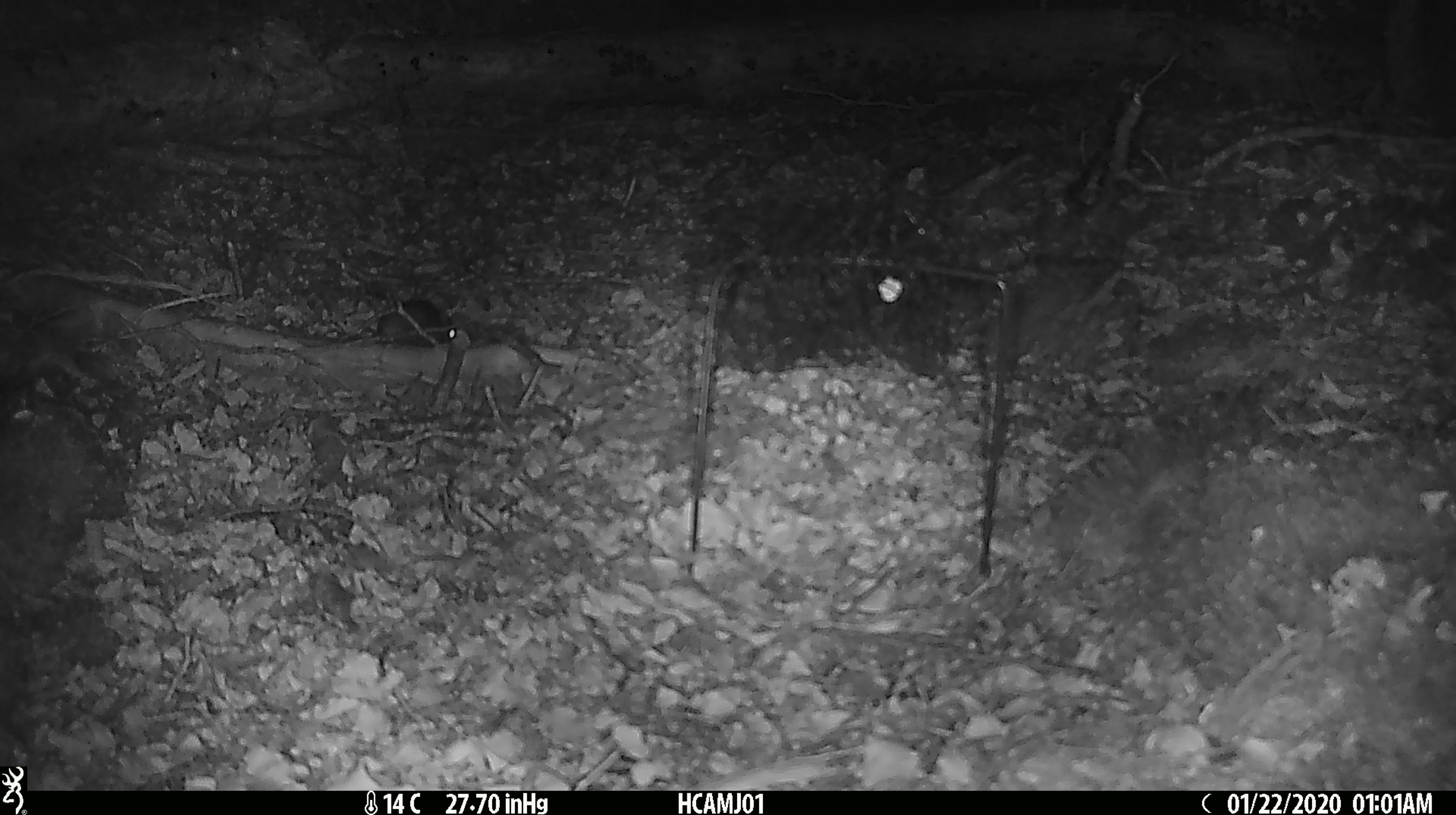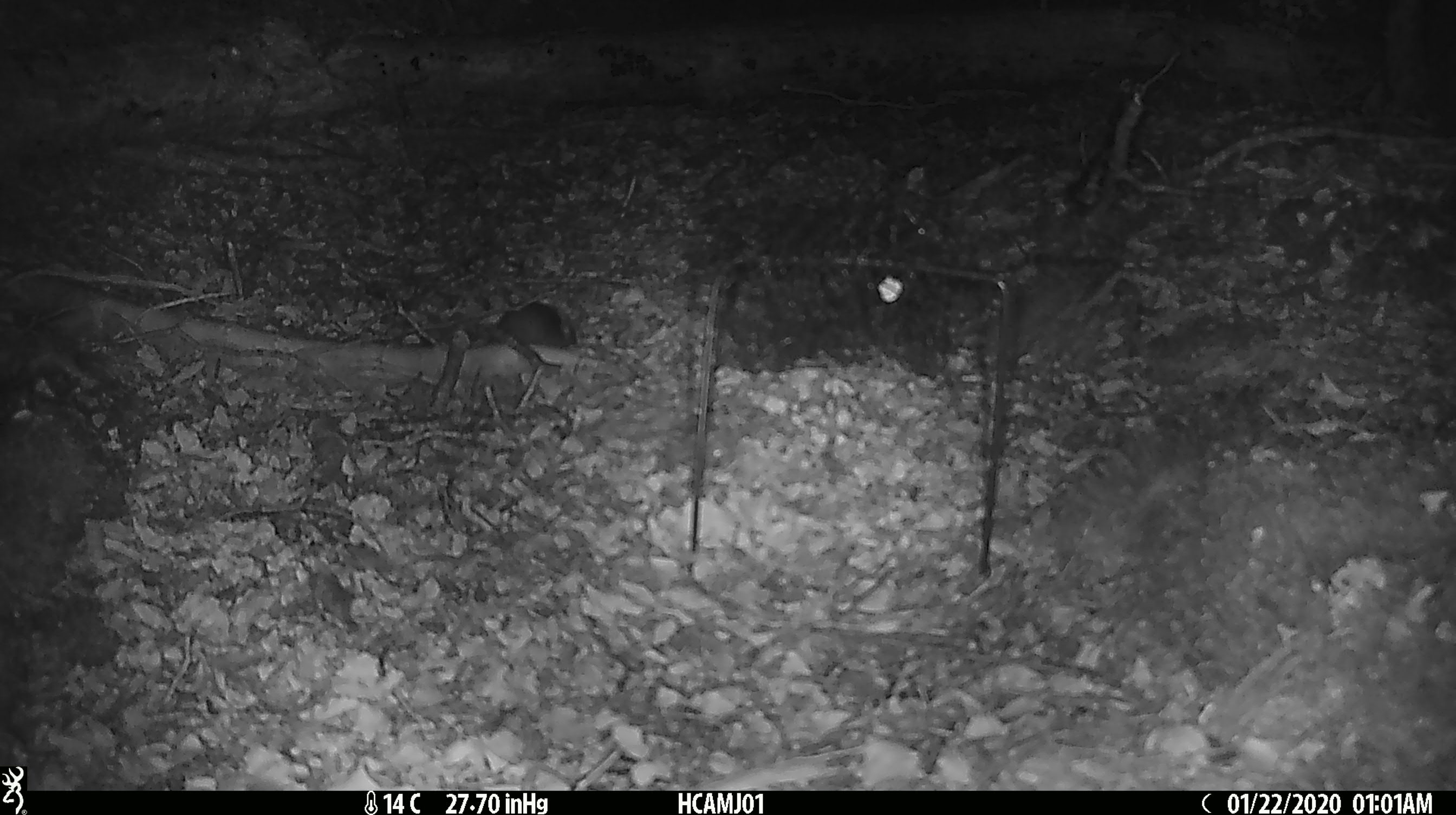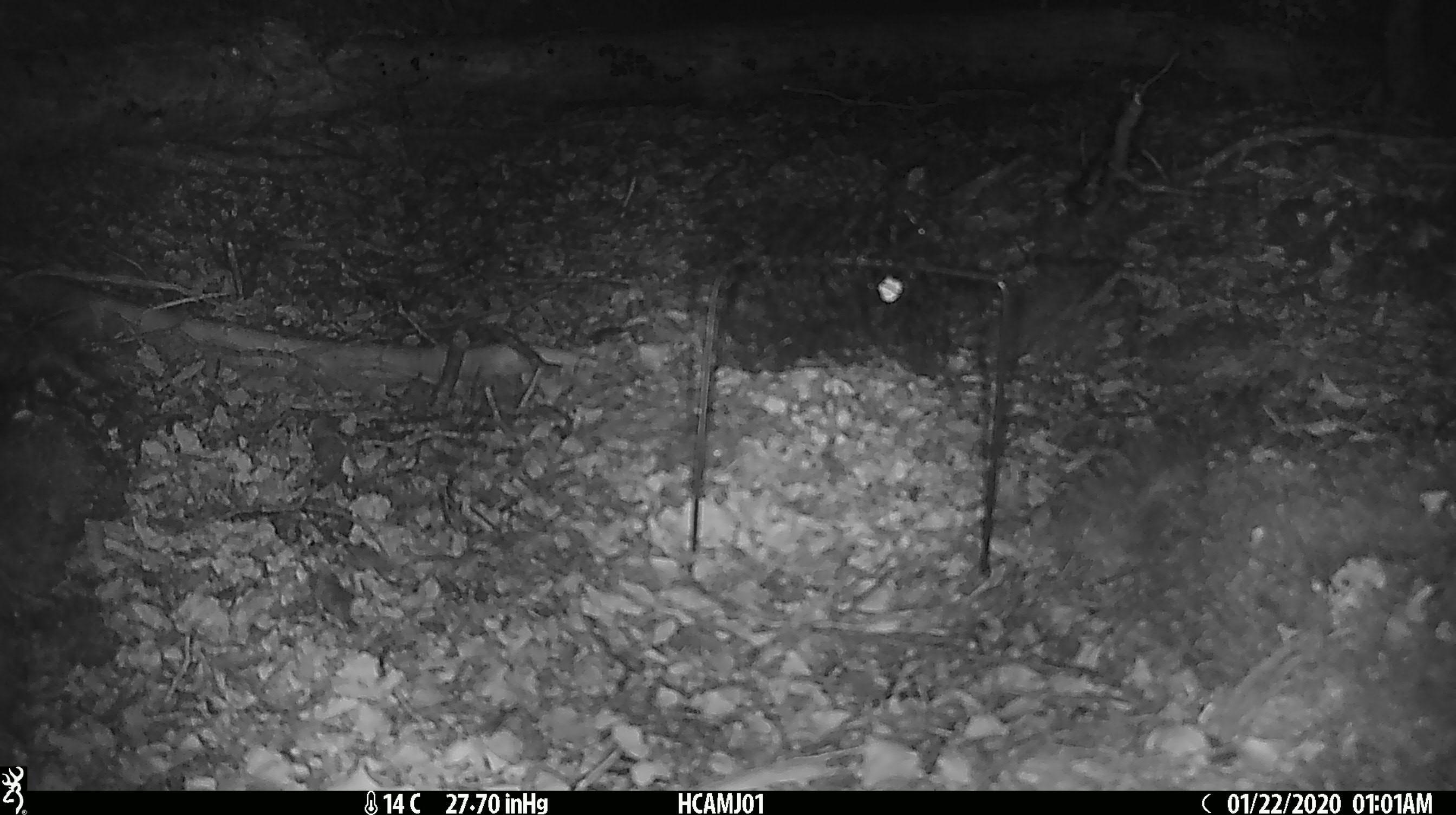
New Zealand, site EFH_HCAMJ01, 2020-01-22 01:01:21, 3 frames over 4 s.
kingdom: Animalia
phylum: Chordata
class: Mammalia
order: Rodentia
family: Muridae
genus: Mus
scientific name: Mus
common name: mouse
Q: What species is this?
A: Mouse (Mus).